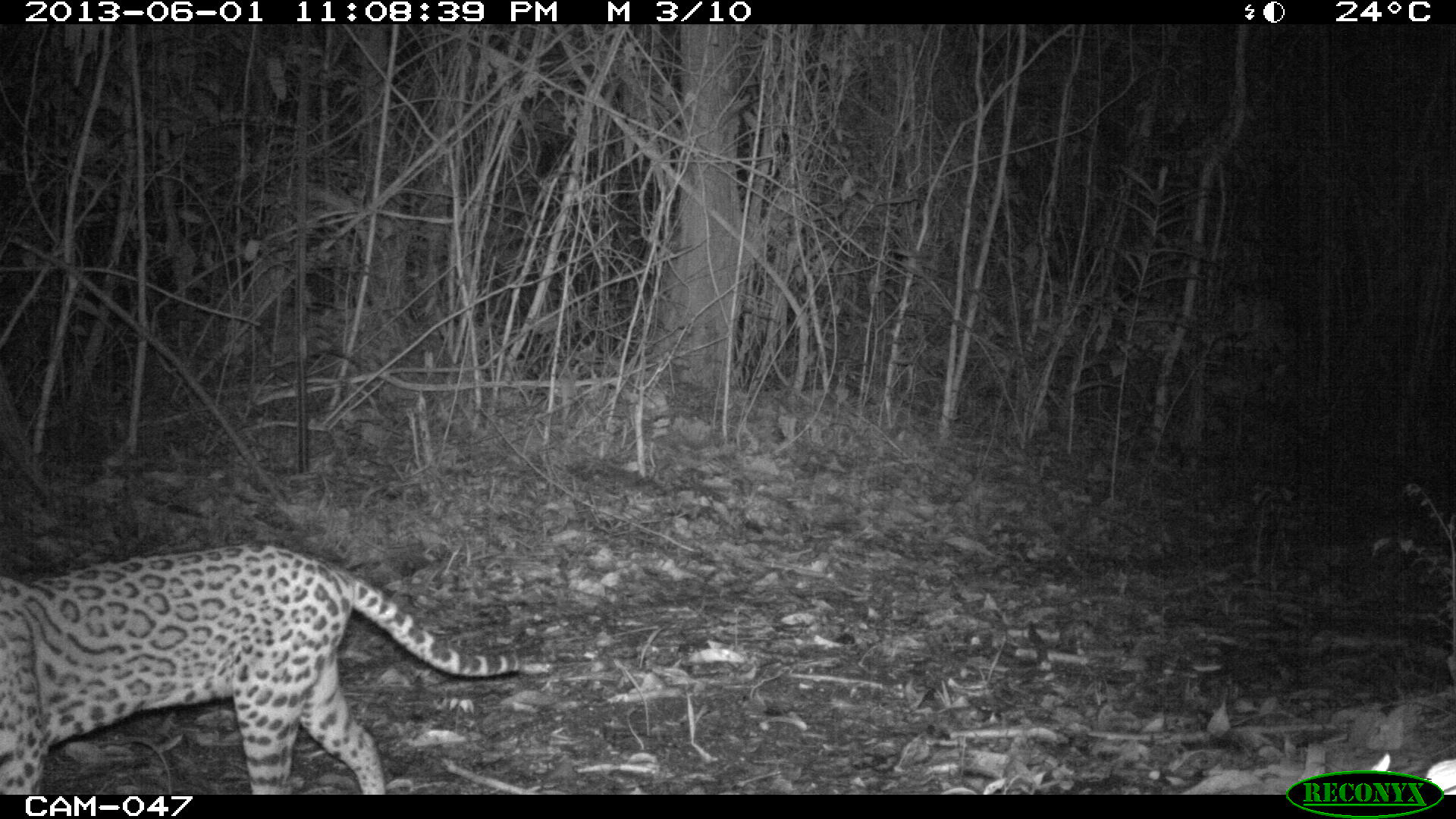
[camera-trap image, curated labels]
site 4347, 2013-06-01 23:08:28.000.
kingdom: Animalia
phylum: Chordata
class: Mammalia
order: Carnivora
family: Felidae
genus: Leopardus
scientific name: Leopardus pardalis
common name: ocelot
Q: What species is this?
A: Leopardus pardalis (ocelot).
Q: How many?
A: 1.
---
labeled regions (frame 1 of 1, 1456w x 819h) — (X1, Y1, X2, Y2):
leopardus pardalis: (0, 544, 523, 795)